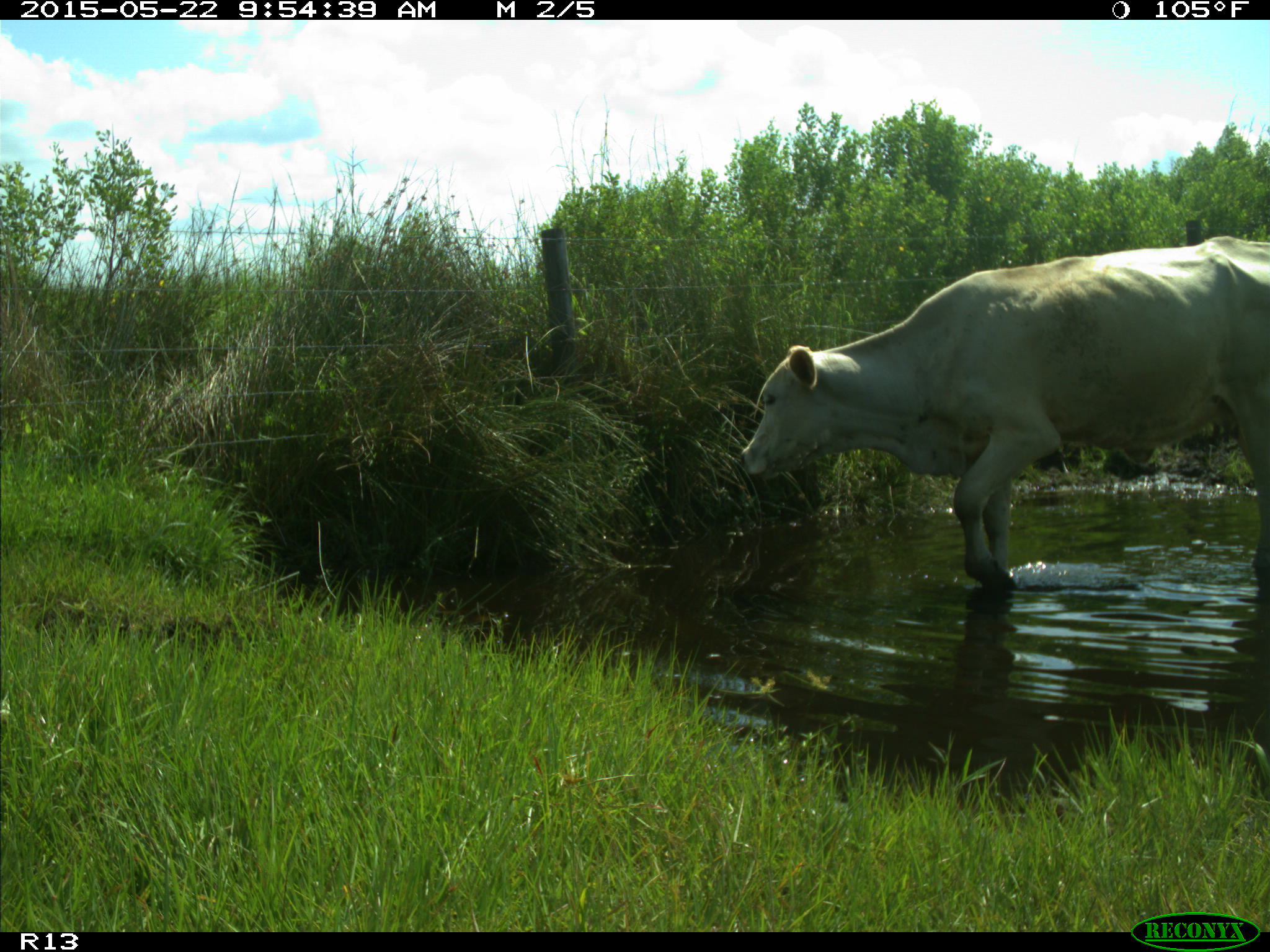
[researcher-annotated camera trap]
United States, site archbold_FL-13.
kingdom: Animalia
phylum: Chordata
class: Mammalia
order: Artiodactyla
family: Bovidae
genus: Bos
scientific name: Bos taurus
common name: domestic cow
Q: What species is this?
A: Bos taurus (domestic cow).